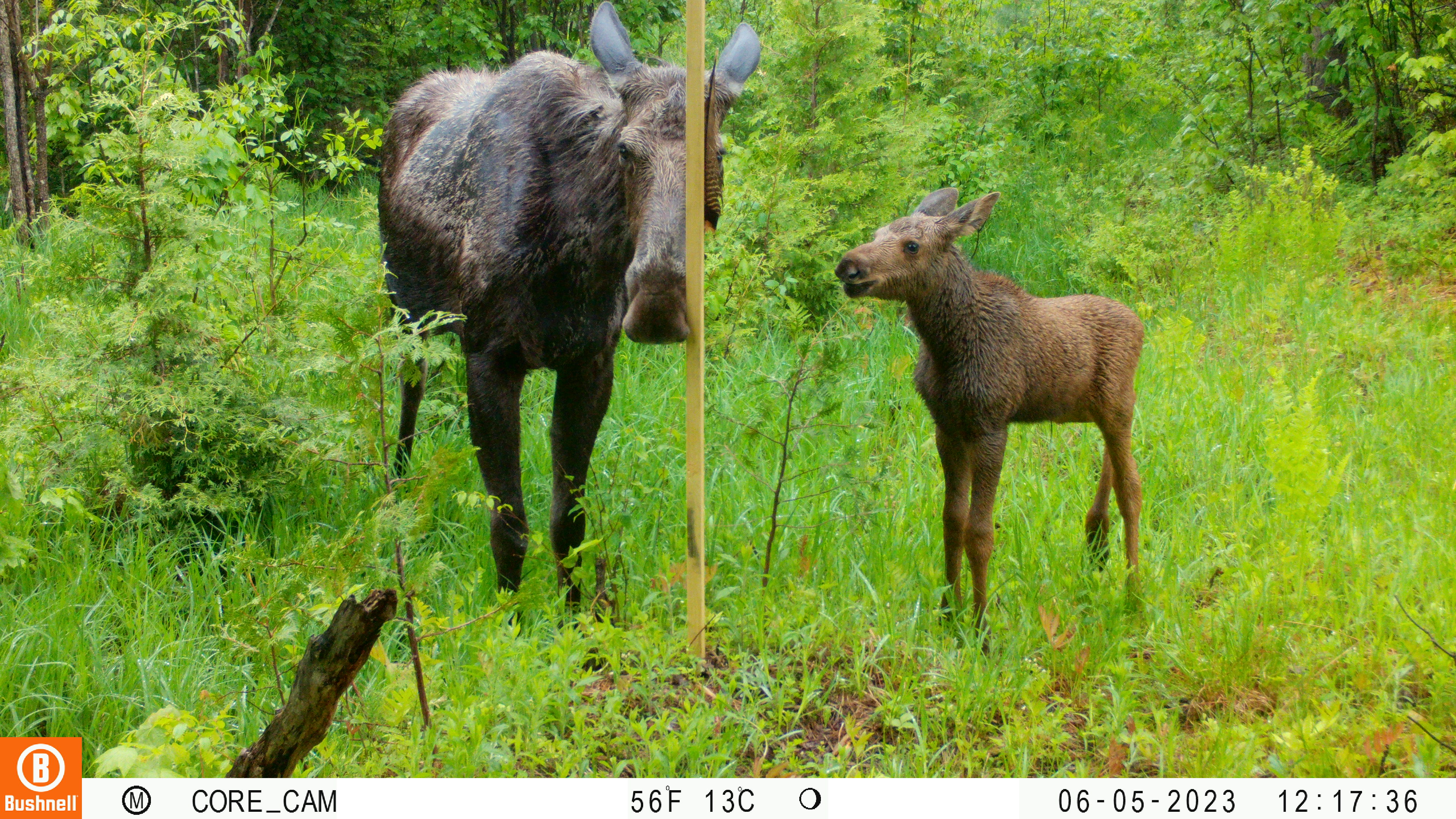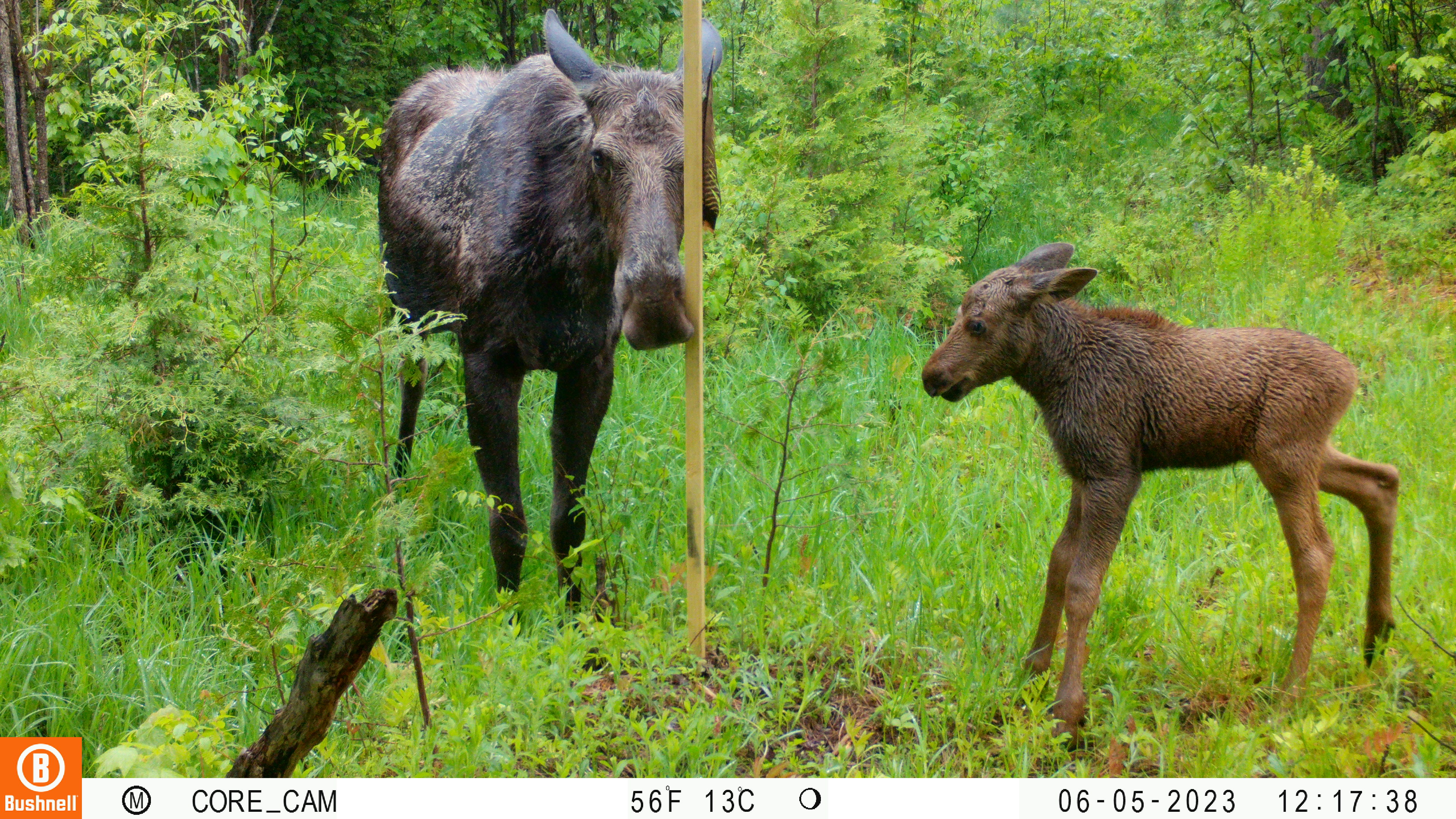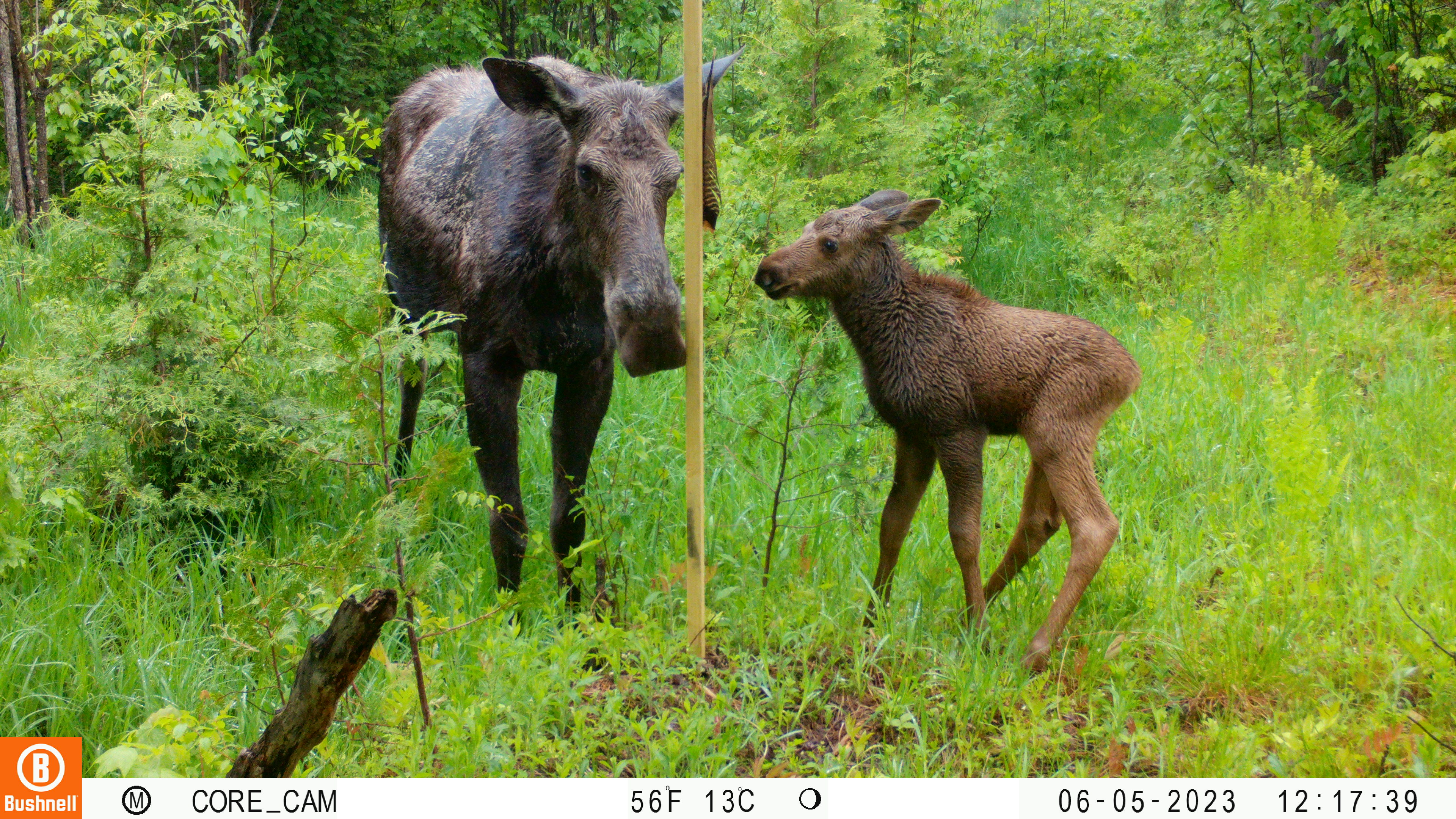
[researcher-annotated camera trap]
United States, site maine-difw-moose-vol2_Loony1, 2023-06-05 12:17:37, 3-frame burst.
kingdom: Animalia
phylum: Chordata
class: Mammalia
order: Artiodactyla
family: Cervidae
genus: Alces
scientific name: Alces alces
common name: moose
Moose (Alces alces).